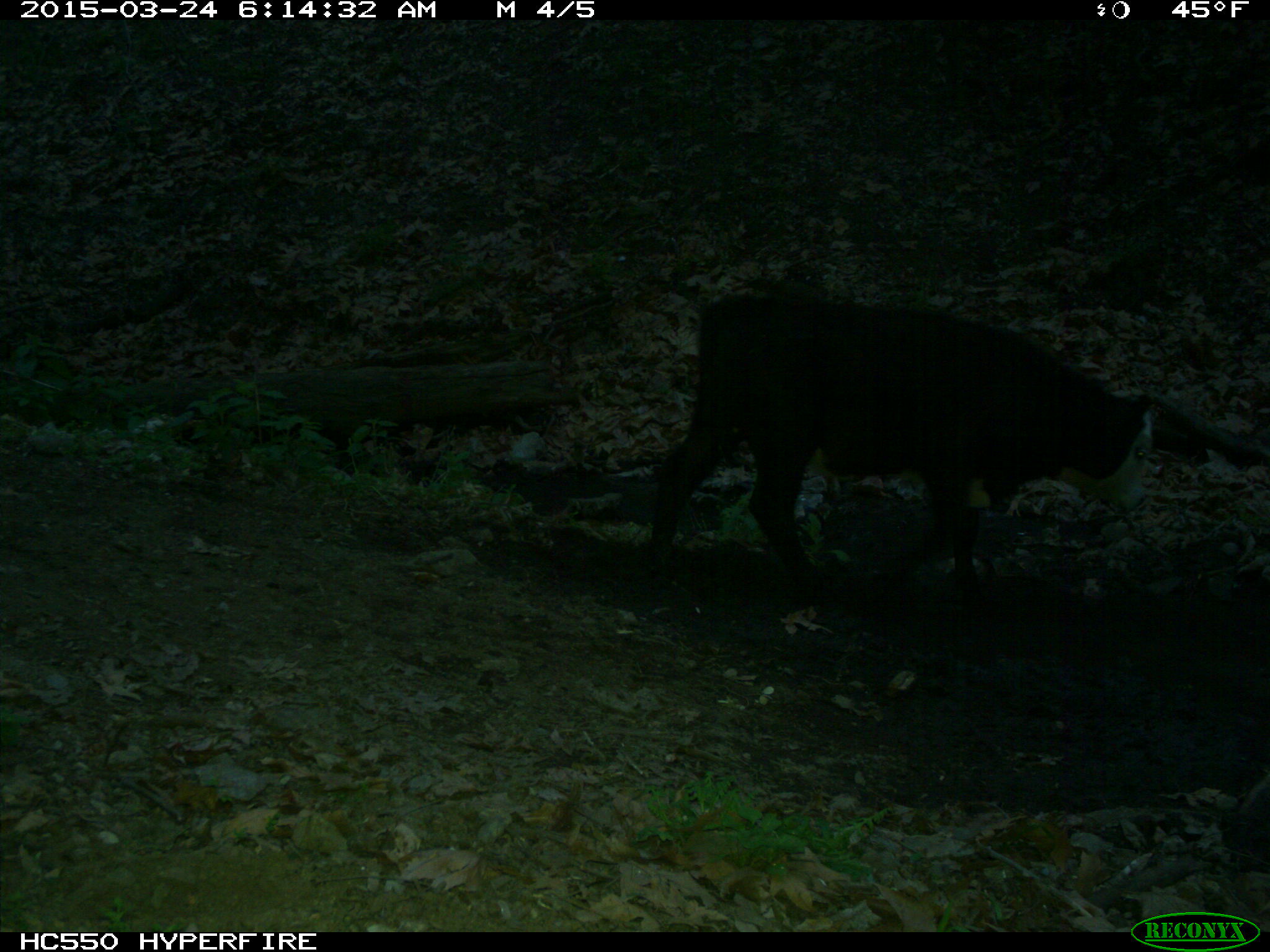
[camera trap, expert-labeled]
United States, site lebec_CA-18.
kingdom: Animalia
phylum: Chordata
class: Mammalia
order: Artiodactyla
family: Bovidae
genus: Bos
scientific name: Bos taurus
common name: domestic cow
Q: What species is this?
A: Bos taurus (domestic cow).